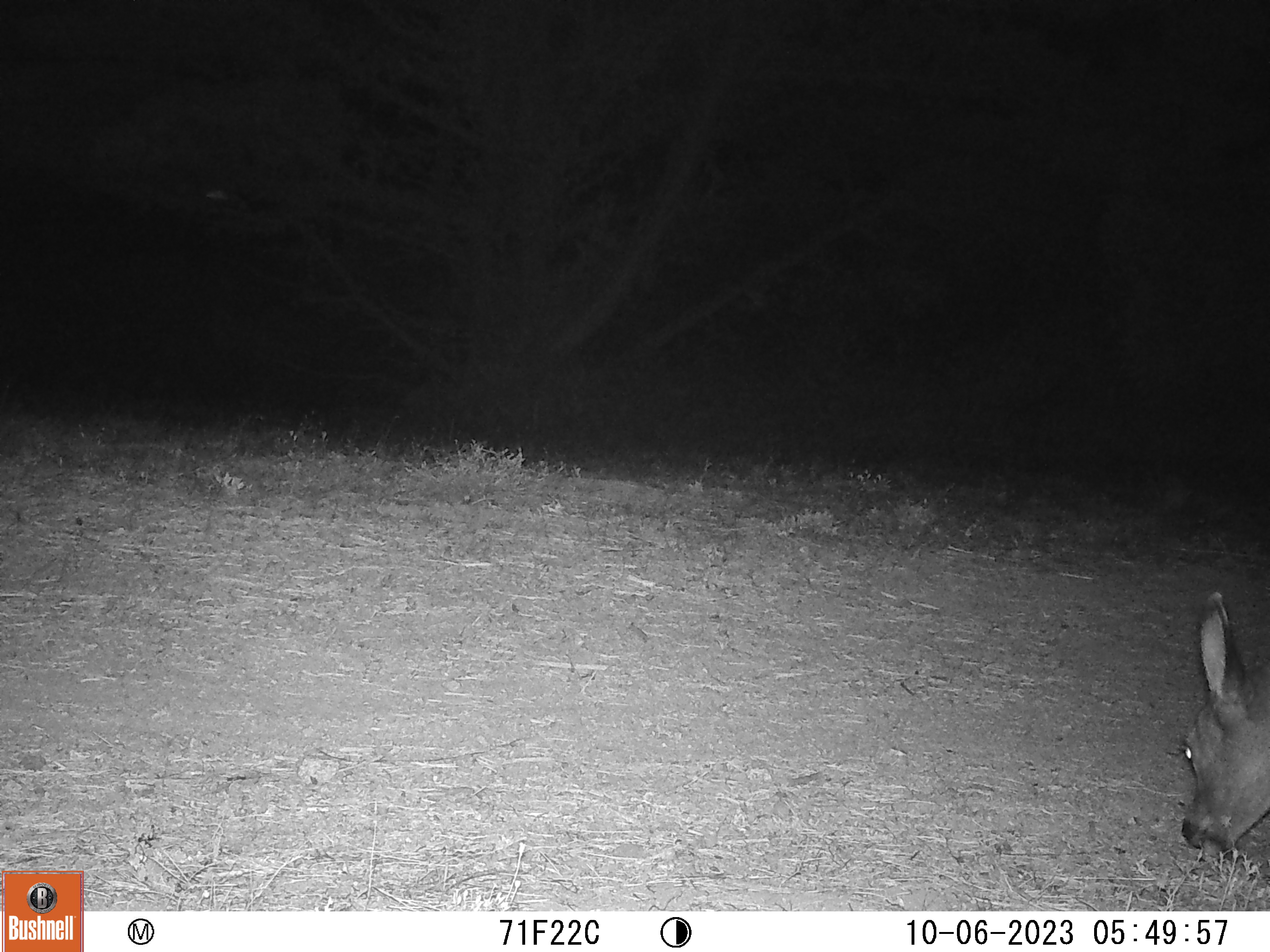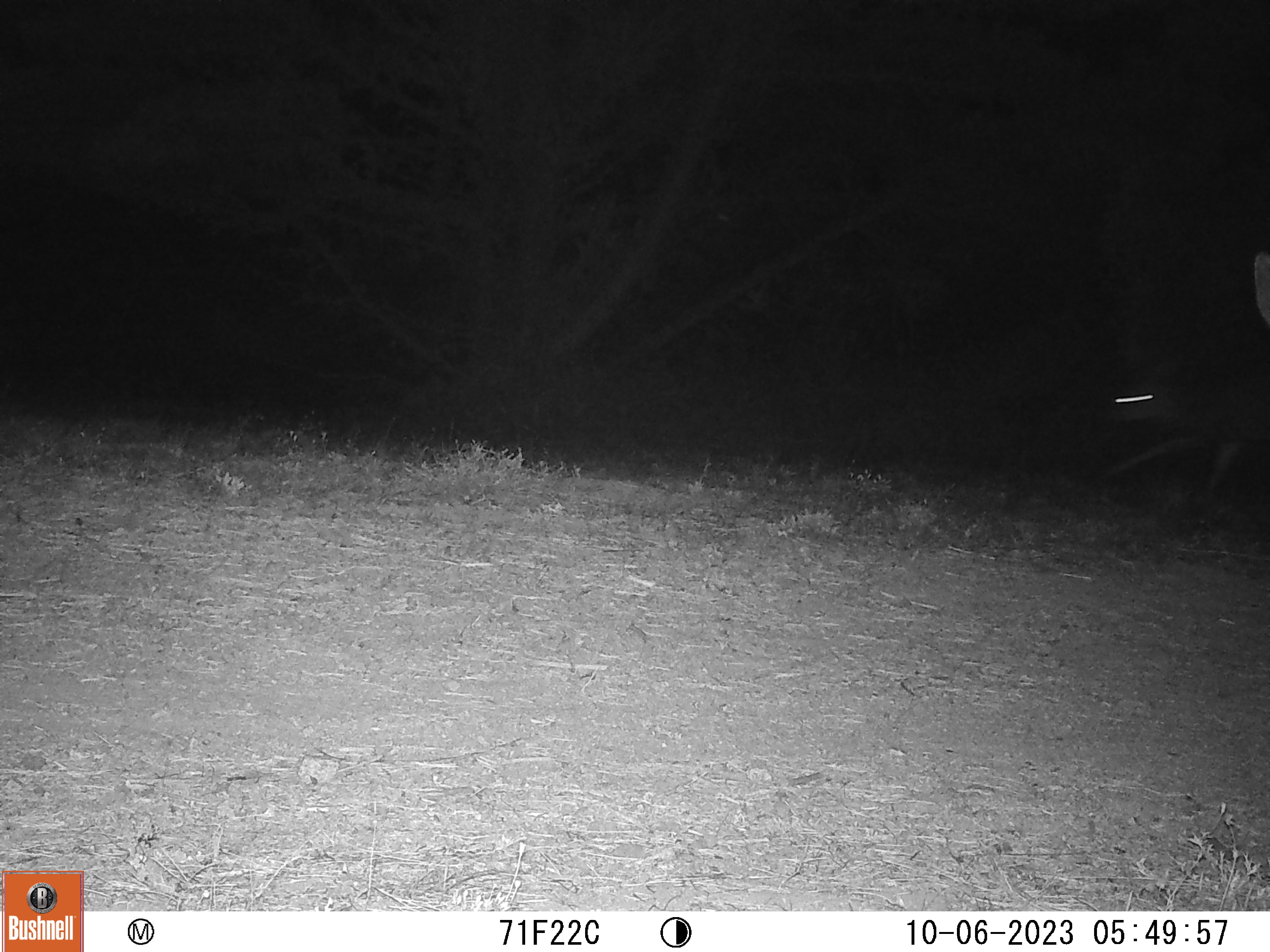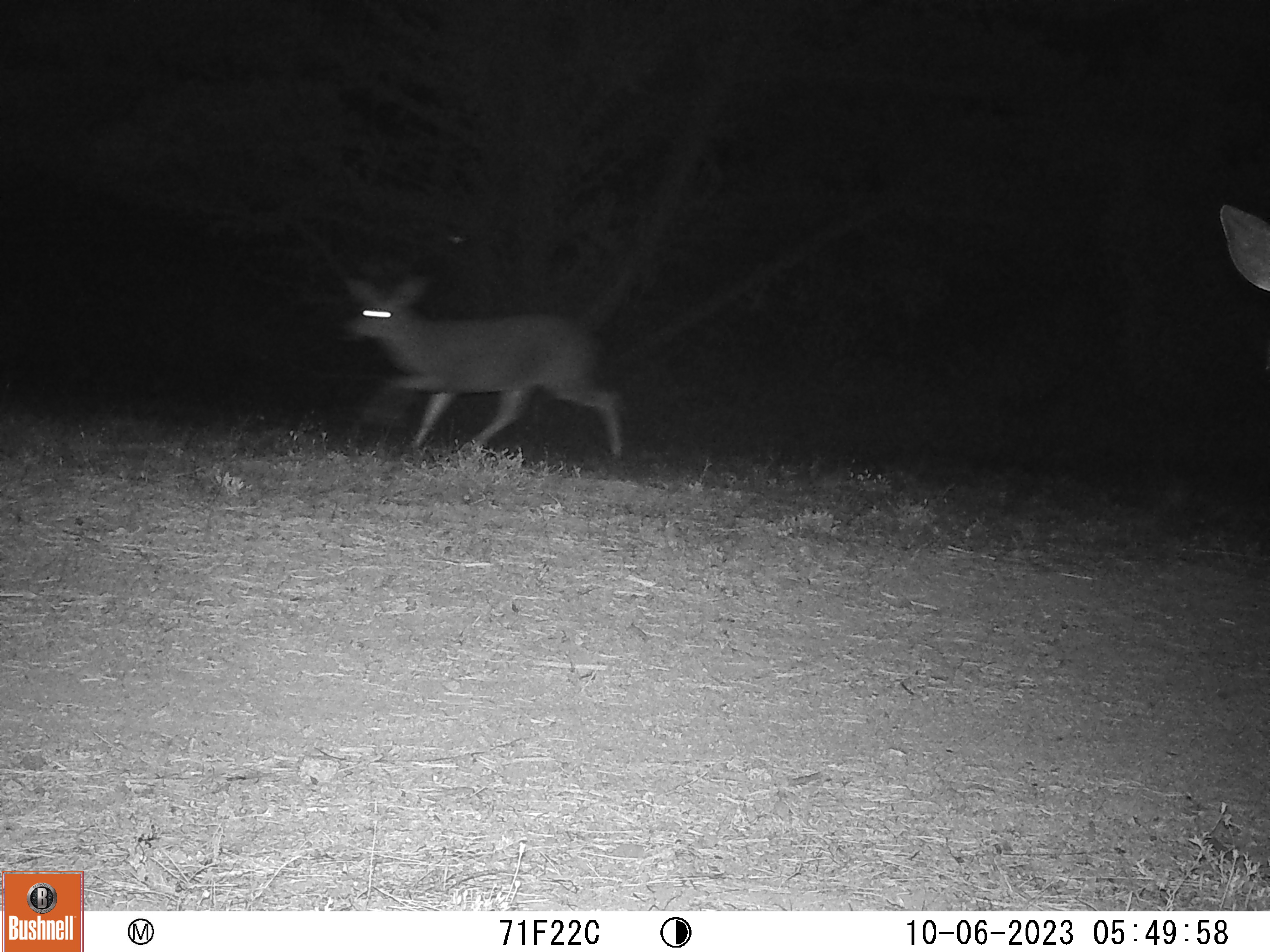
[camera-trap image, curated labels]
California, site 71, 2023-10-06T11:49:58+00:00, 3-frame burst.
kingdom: Animalia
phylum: Chordata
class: Mammalia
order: Artiodactyla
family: Cervidae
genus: Odocoileus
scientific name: Odocoileus hemionus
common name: mule deer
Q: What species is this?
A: Mule deer (Odocoileus hemionus).